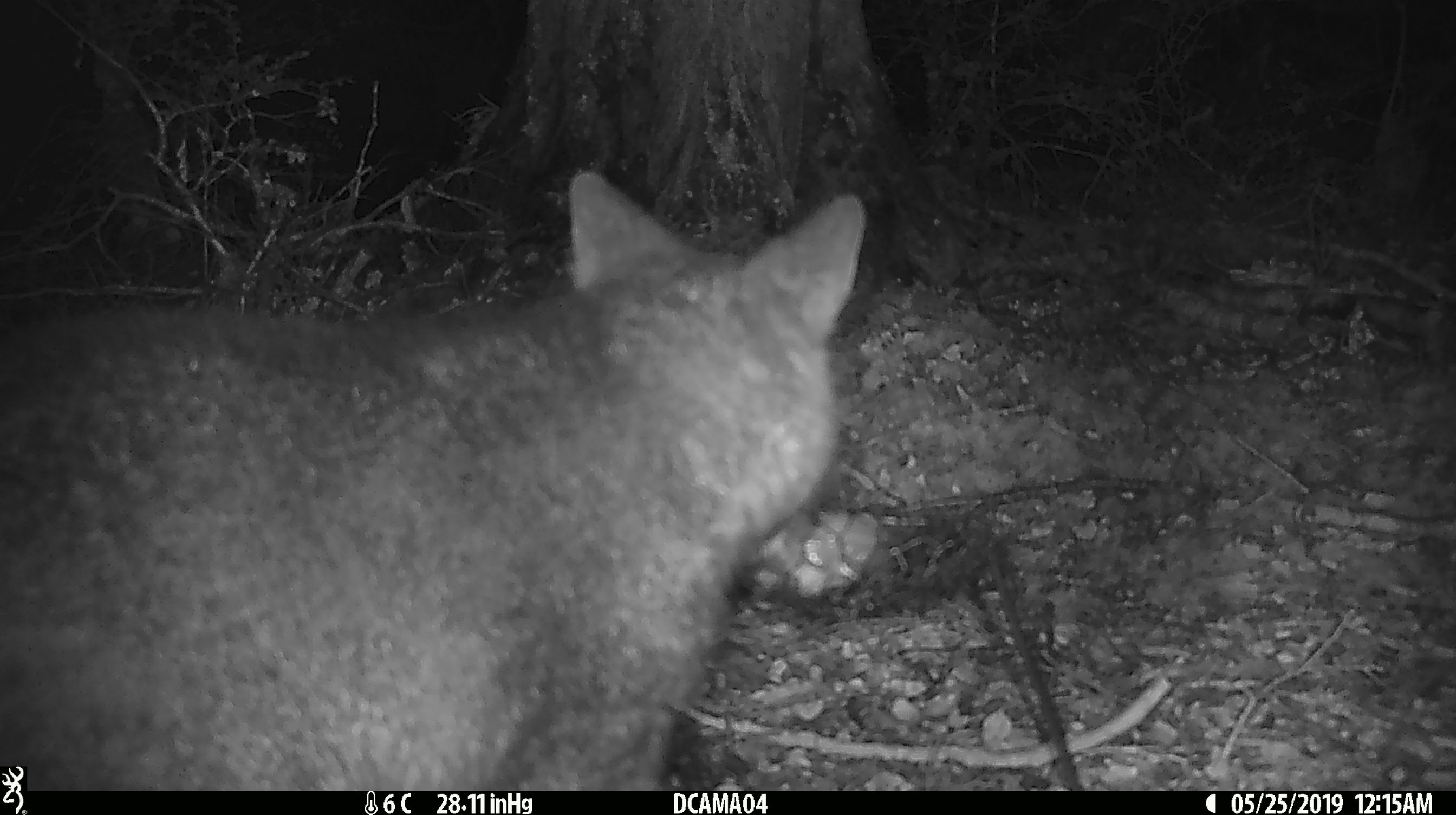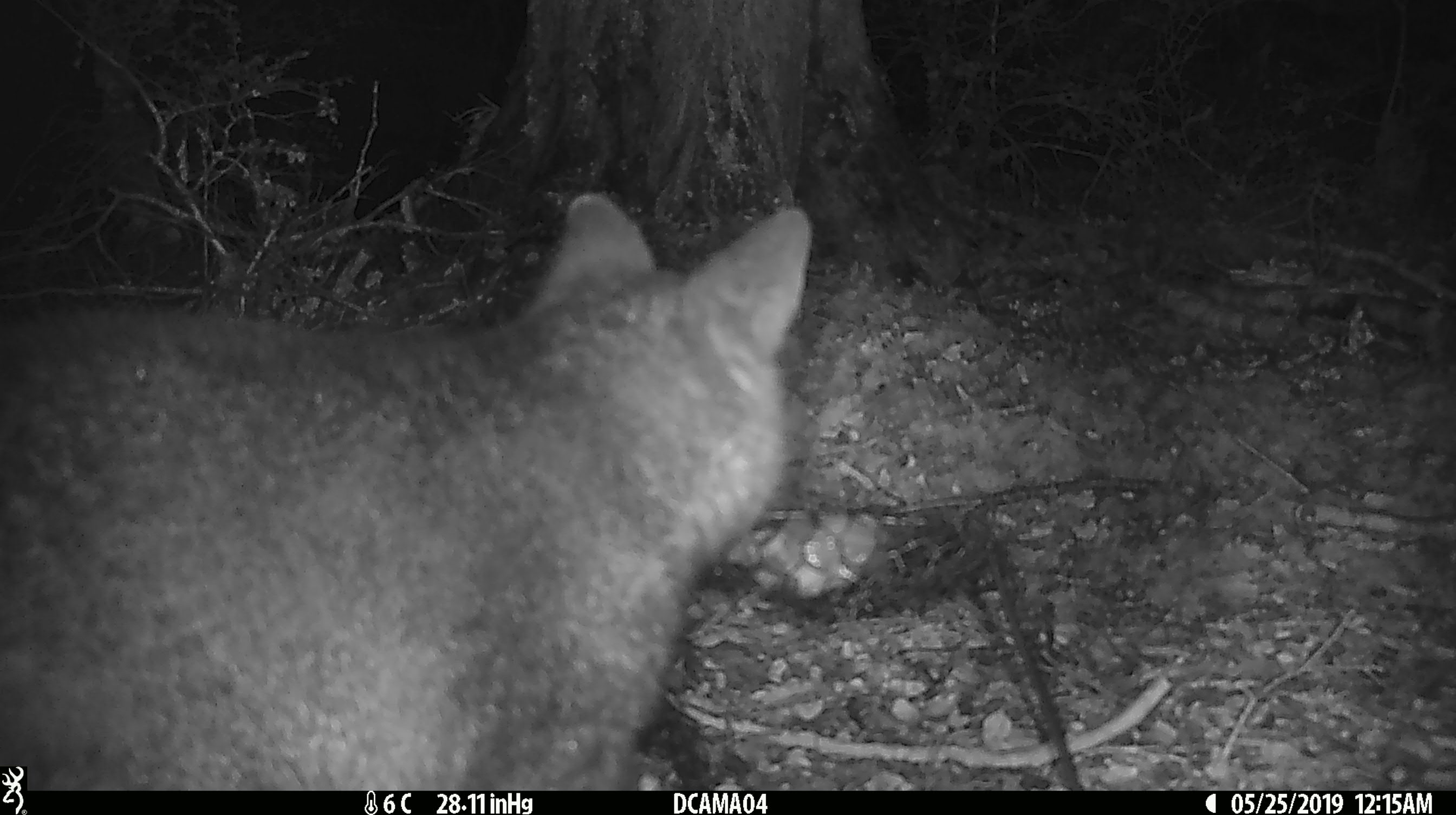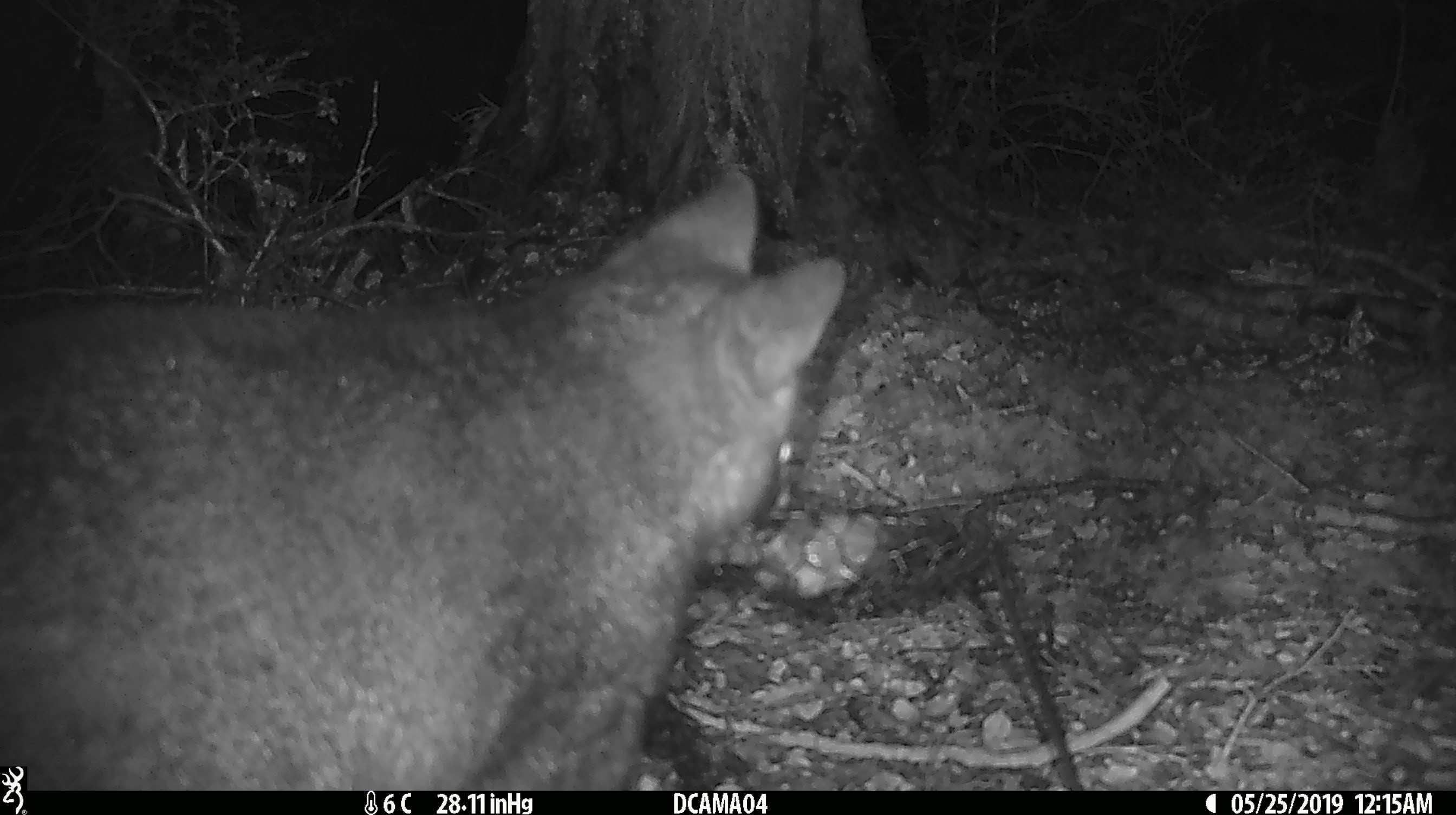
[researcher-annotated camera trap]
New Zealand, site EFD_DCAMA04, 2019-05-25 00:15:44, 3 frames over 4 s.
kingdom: Animalia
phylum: Chordata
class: Mammalia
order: Diprotodontia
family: Phalangeridae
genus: Trichosurus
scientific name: Trichosurus vulpecula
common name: common brushtail possum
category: possum